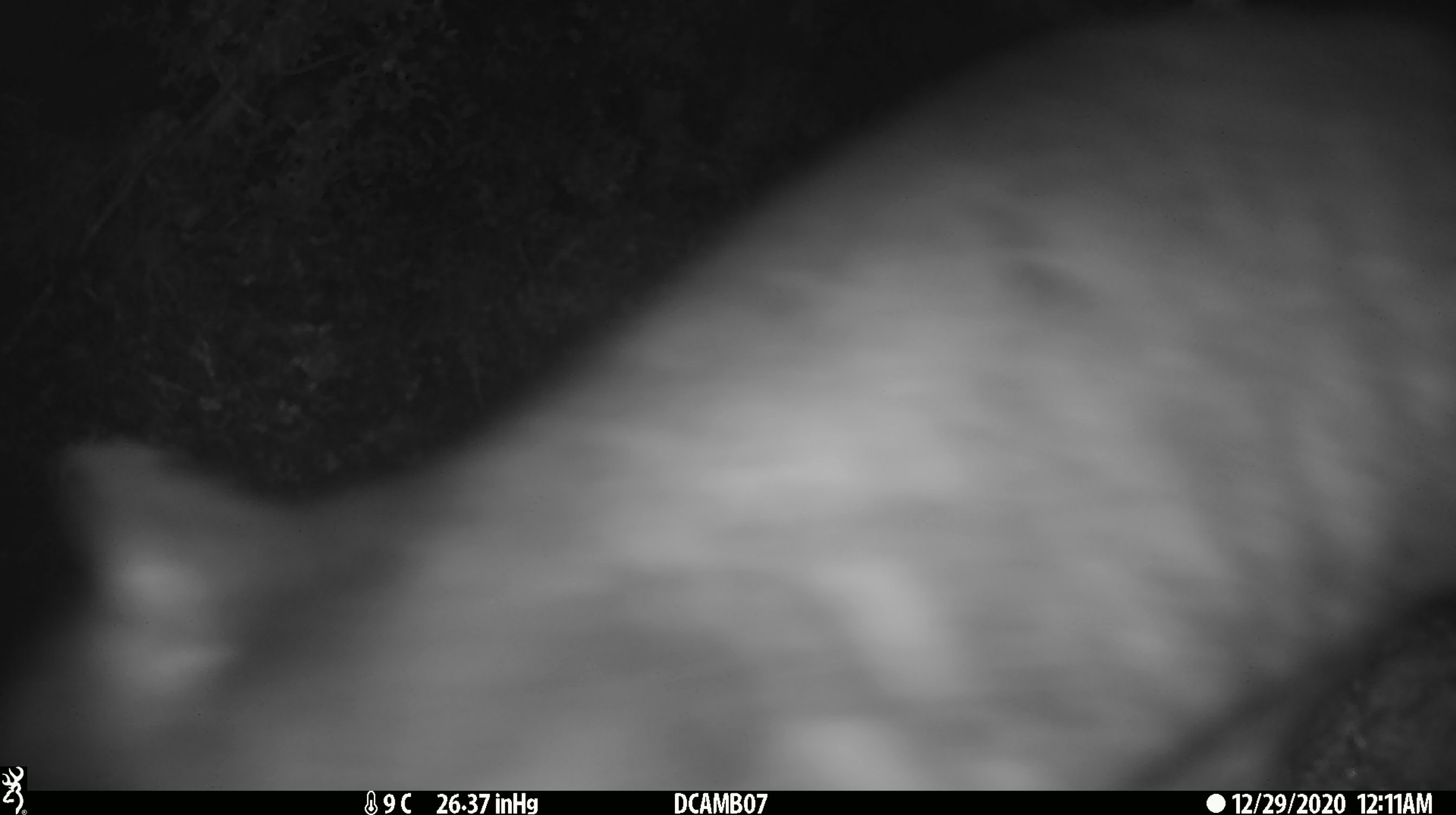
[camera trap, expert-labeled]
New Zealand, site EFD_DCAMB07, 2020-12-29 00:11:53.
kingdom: Animalia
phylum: Chordata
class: Mammalia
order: Diprotodontia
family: Phalangeridae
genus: Trichosurus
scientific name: Trichosurus vulpecula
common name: common brushtail possum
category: possum